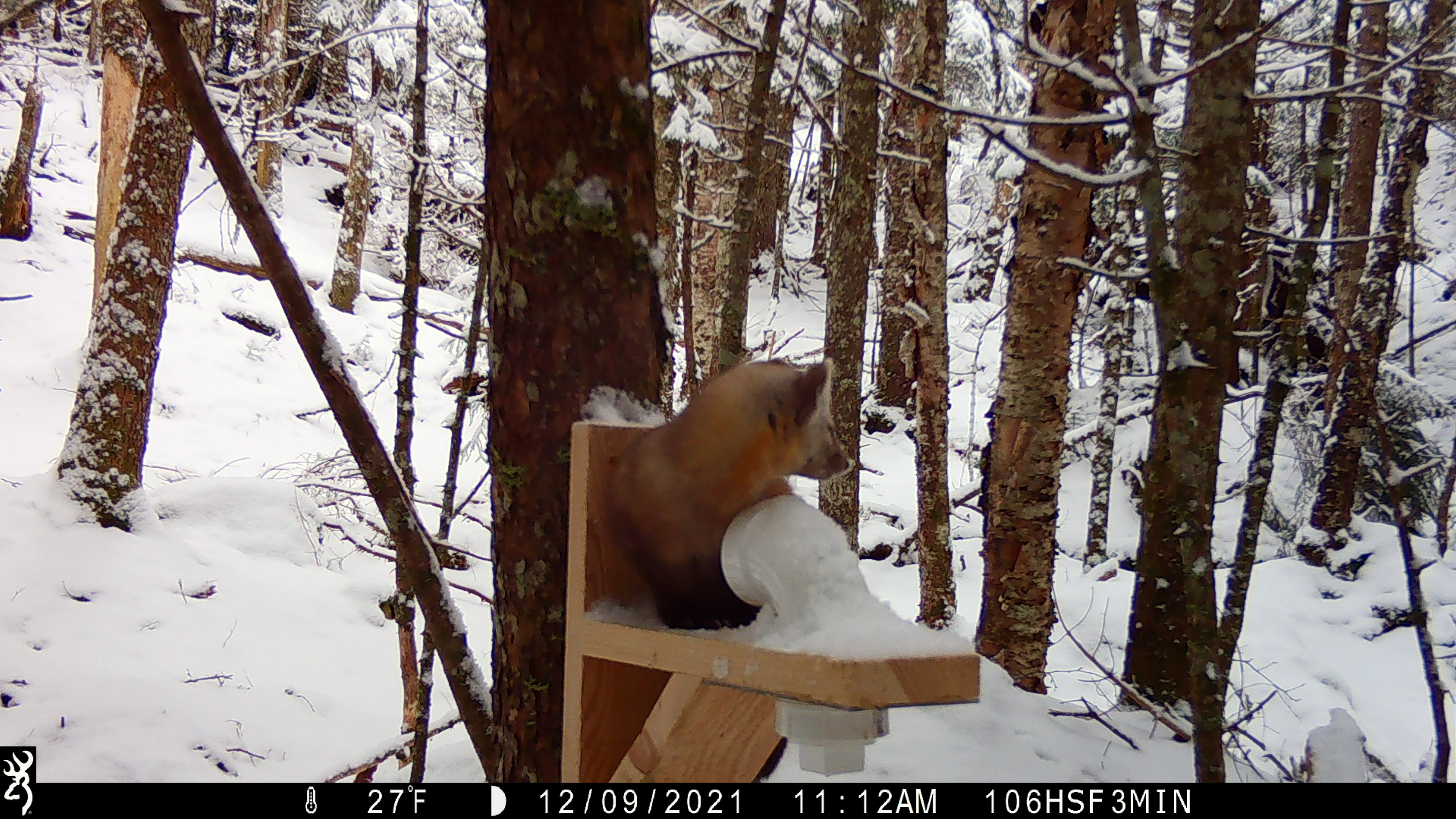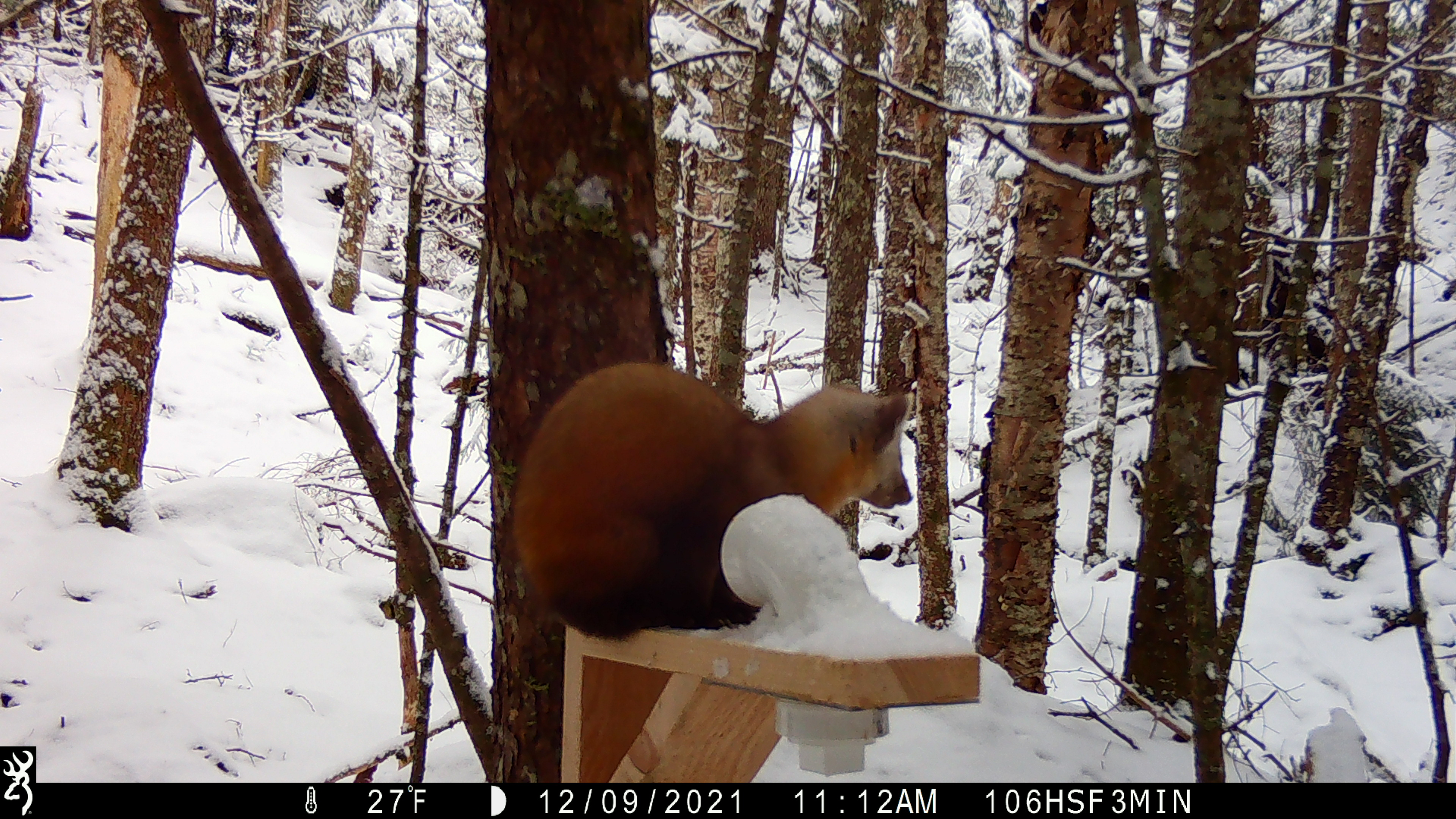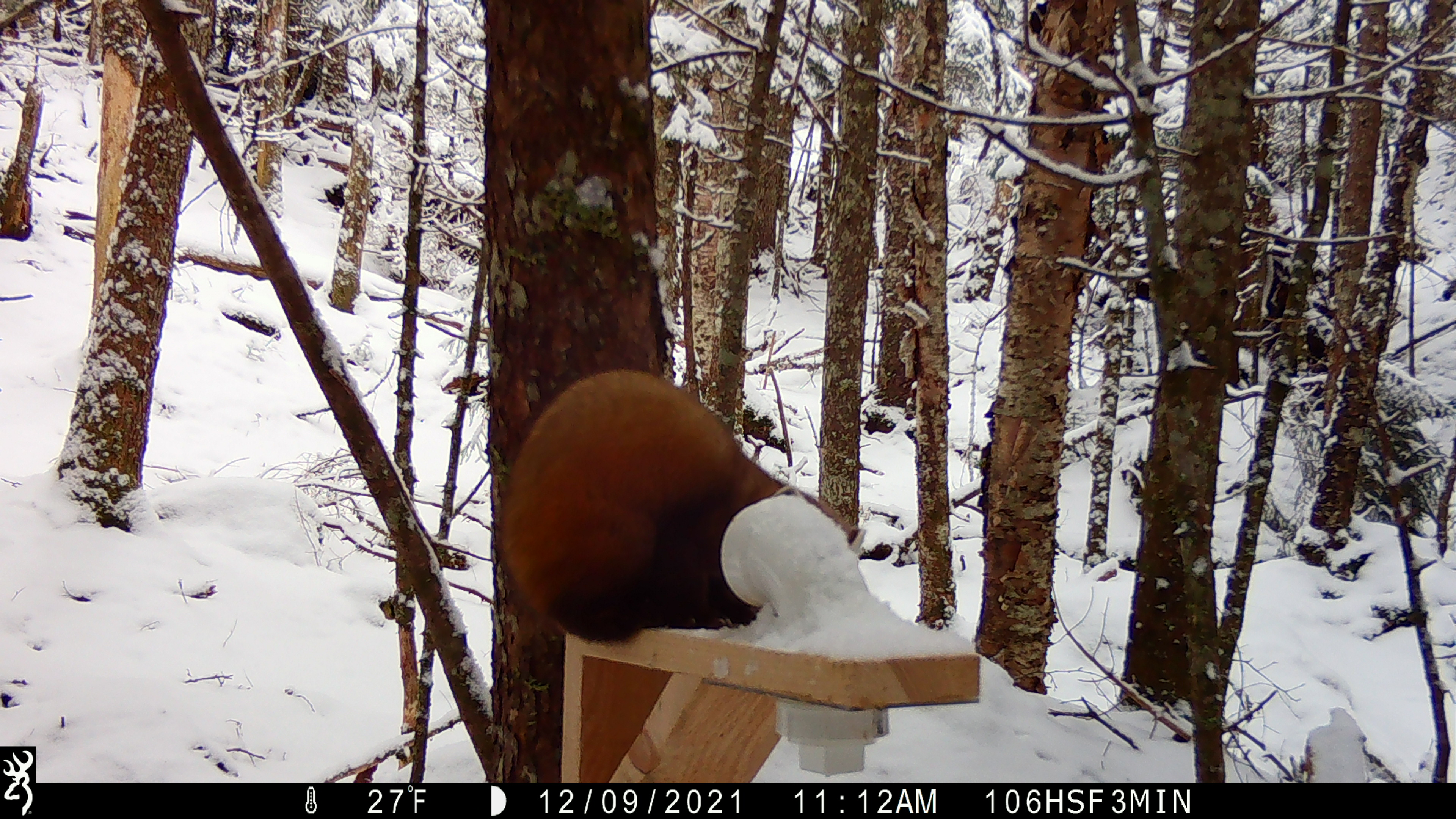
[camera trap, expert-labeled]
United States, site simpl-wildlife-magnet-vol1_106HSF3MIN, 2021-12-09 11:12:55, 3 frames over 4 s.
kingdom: Animalia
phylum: Chordata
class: Mammalia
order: Carnivora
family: Mustelidae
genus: Martes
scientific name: Martes americana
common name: american marten